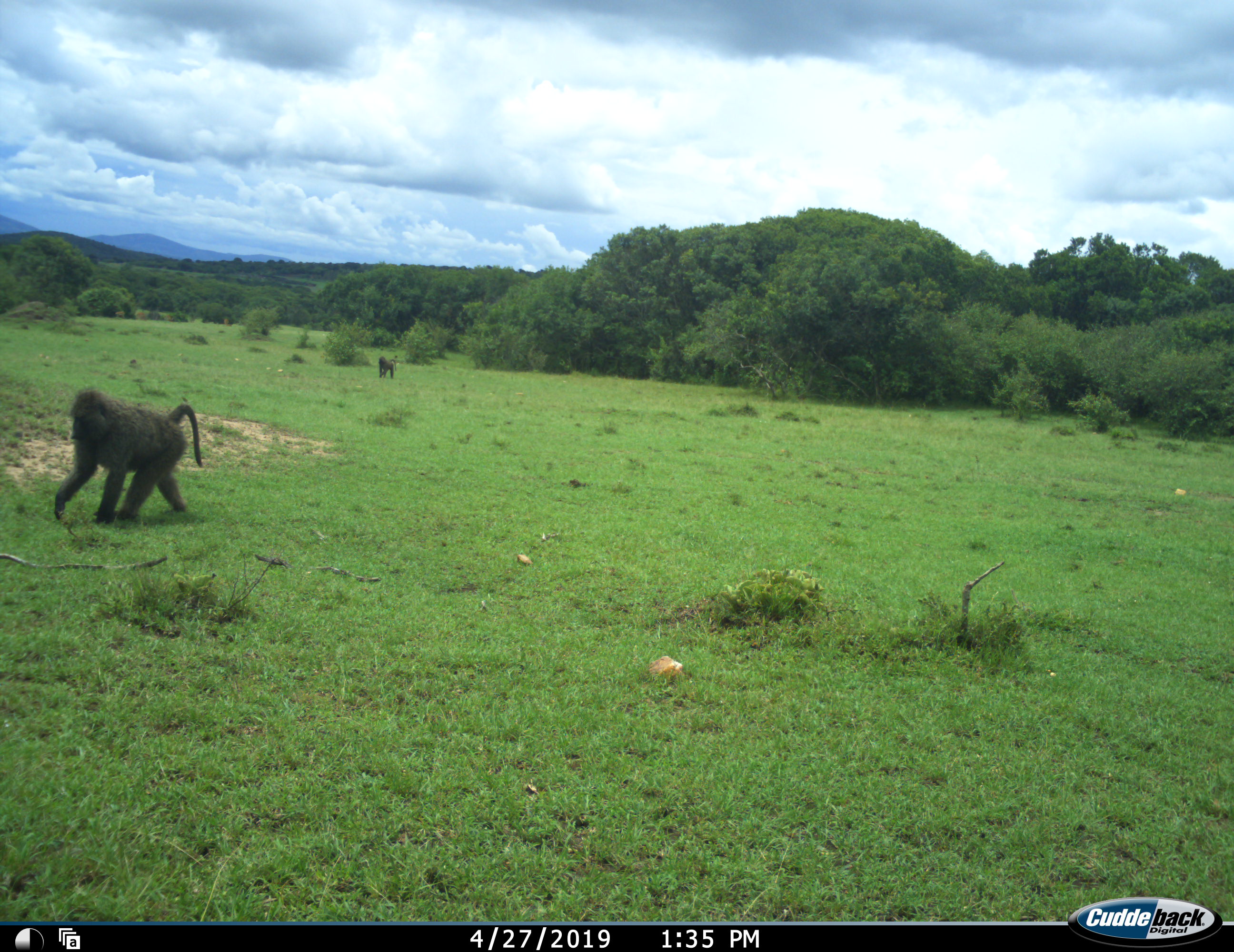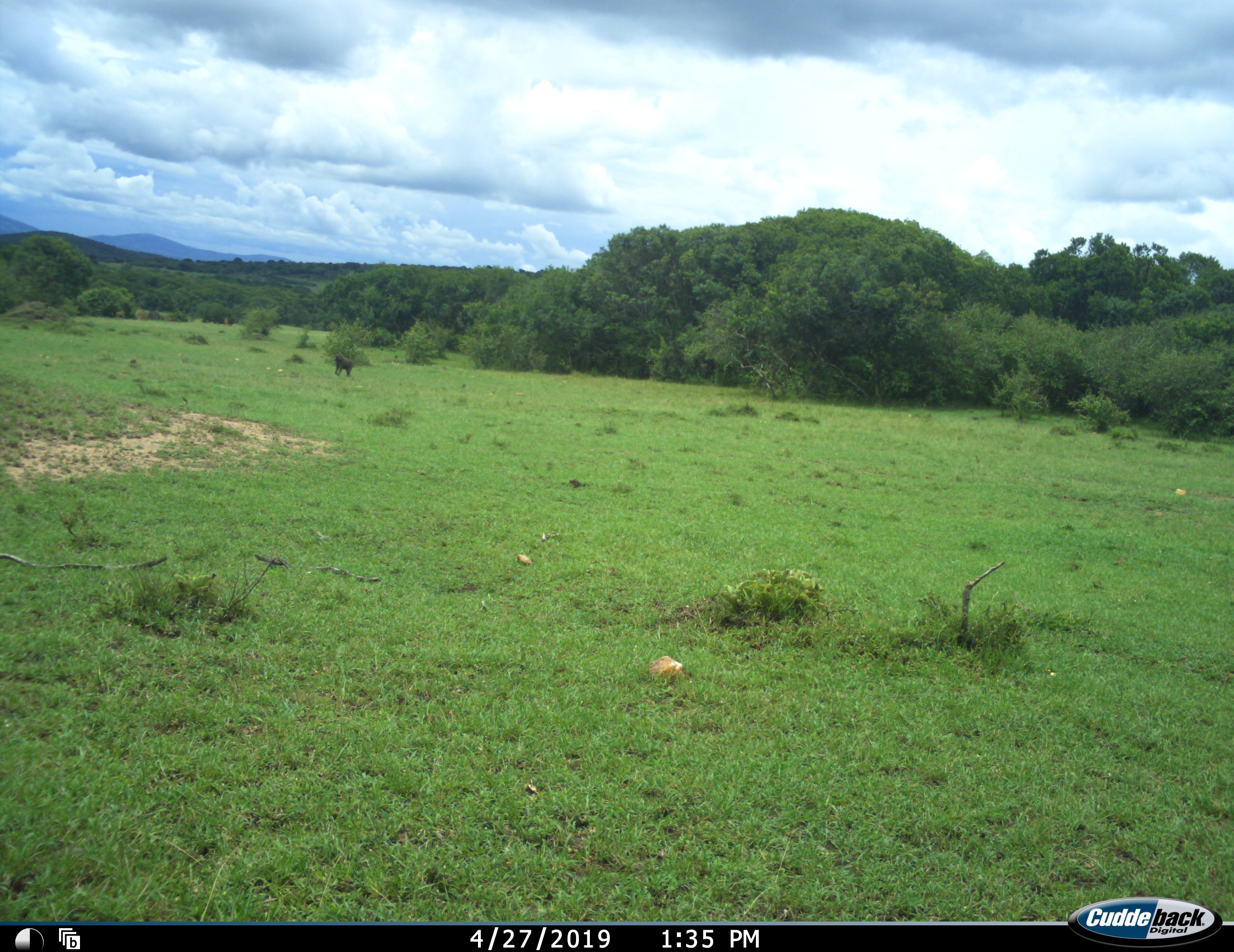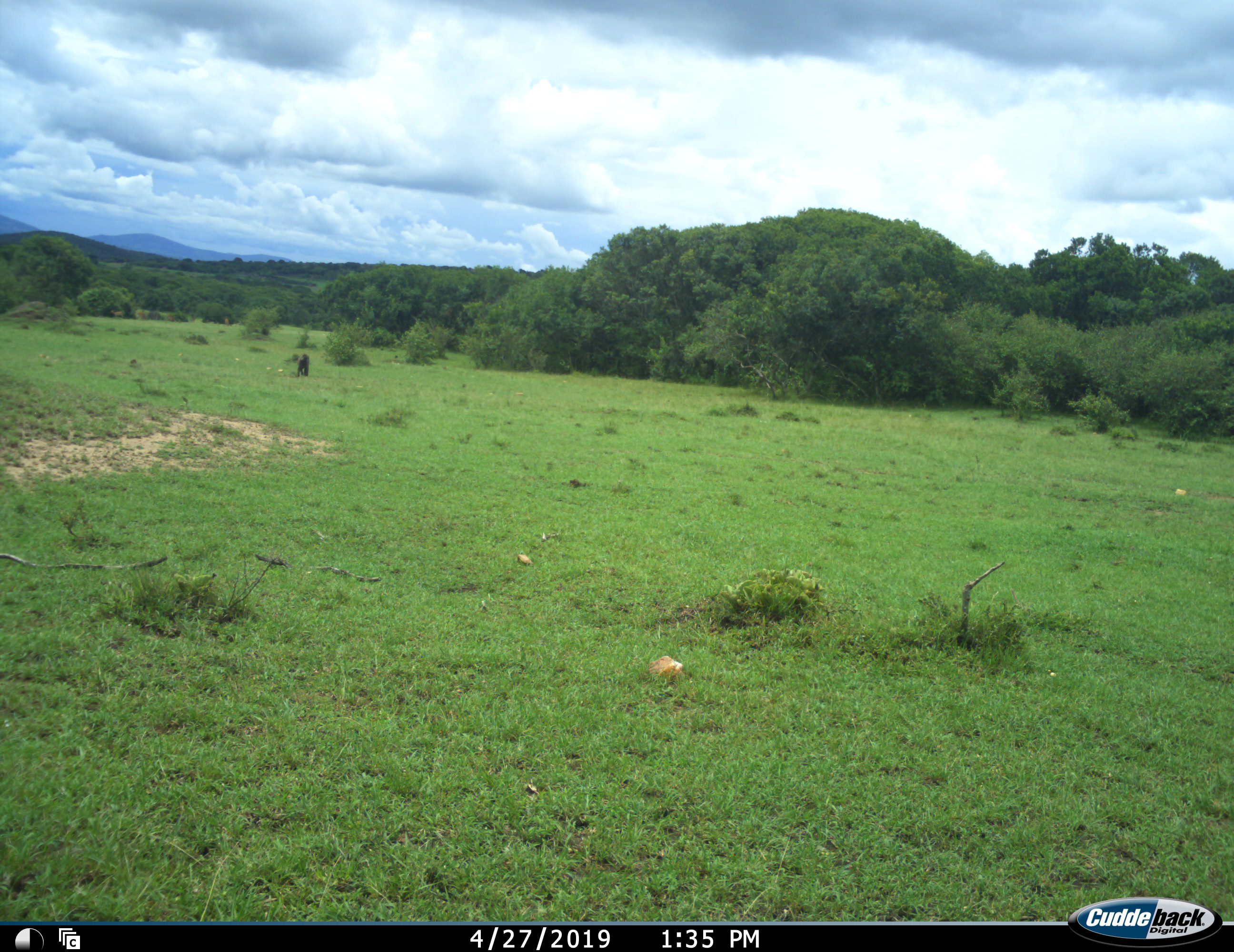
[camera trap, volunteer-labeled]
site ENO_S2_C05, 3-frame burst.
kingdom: Animalia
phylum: Chordata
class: Mammalia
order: Primates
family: Cercopithecidae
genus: Papio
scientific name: Papio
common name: baboon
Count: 2.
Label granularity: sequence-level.